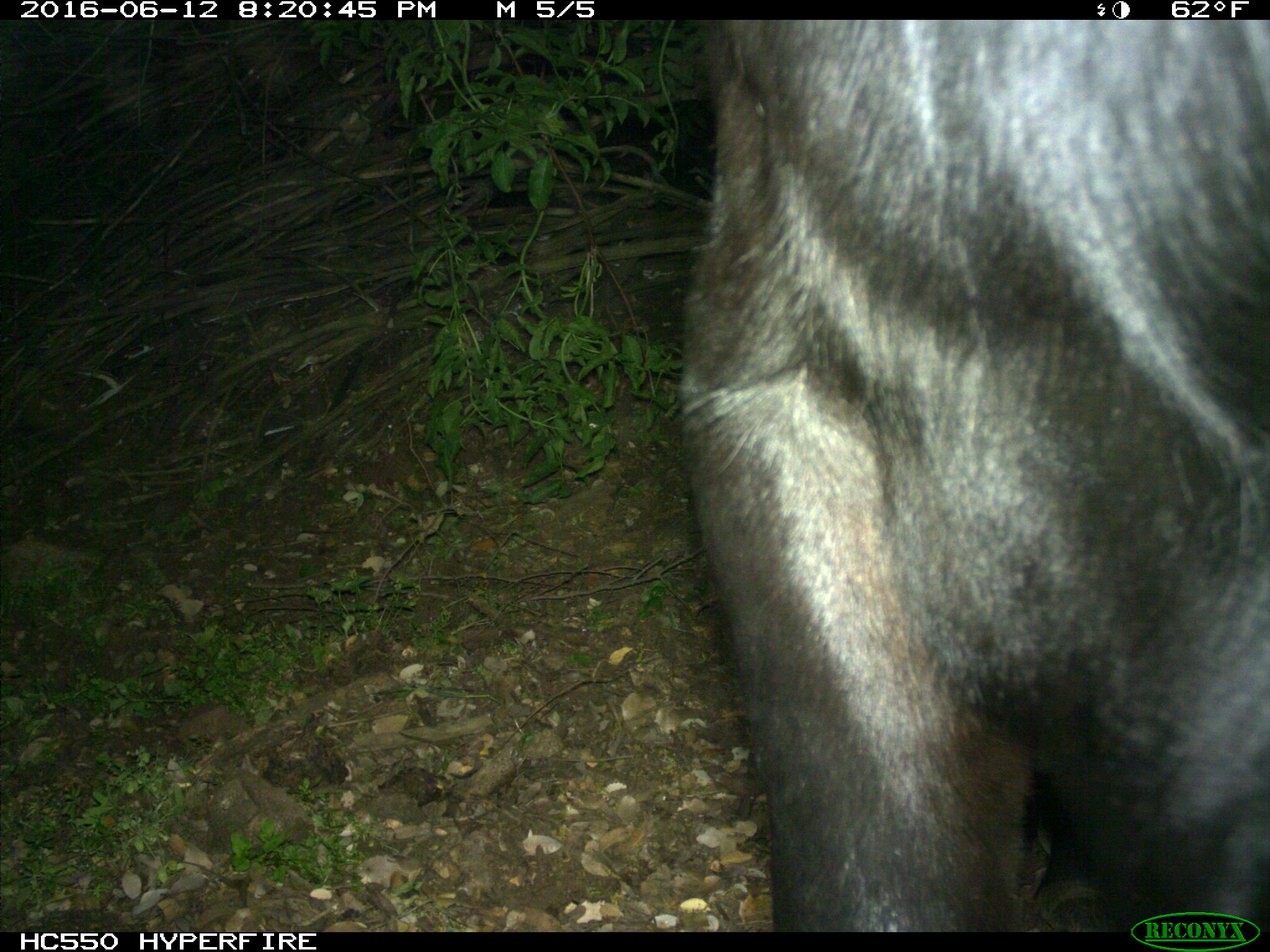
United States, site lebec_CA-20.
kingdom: Animalia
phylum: Chordata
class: Mammalia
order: Artiodactyla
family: Bovidae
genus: Bos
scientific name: Bos taurus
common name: domestic cow